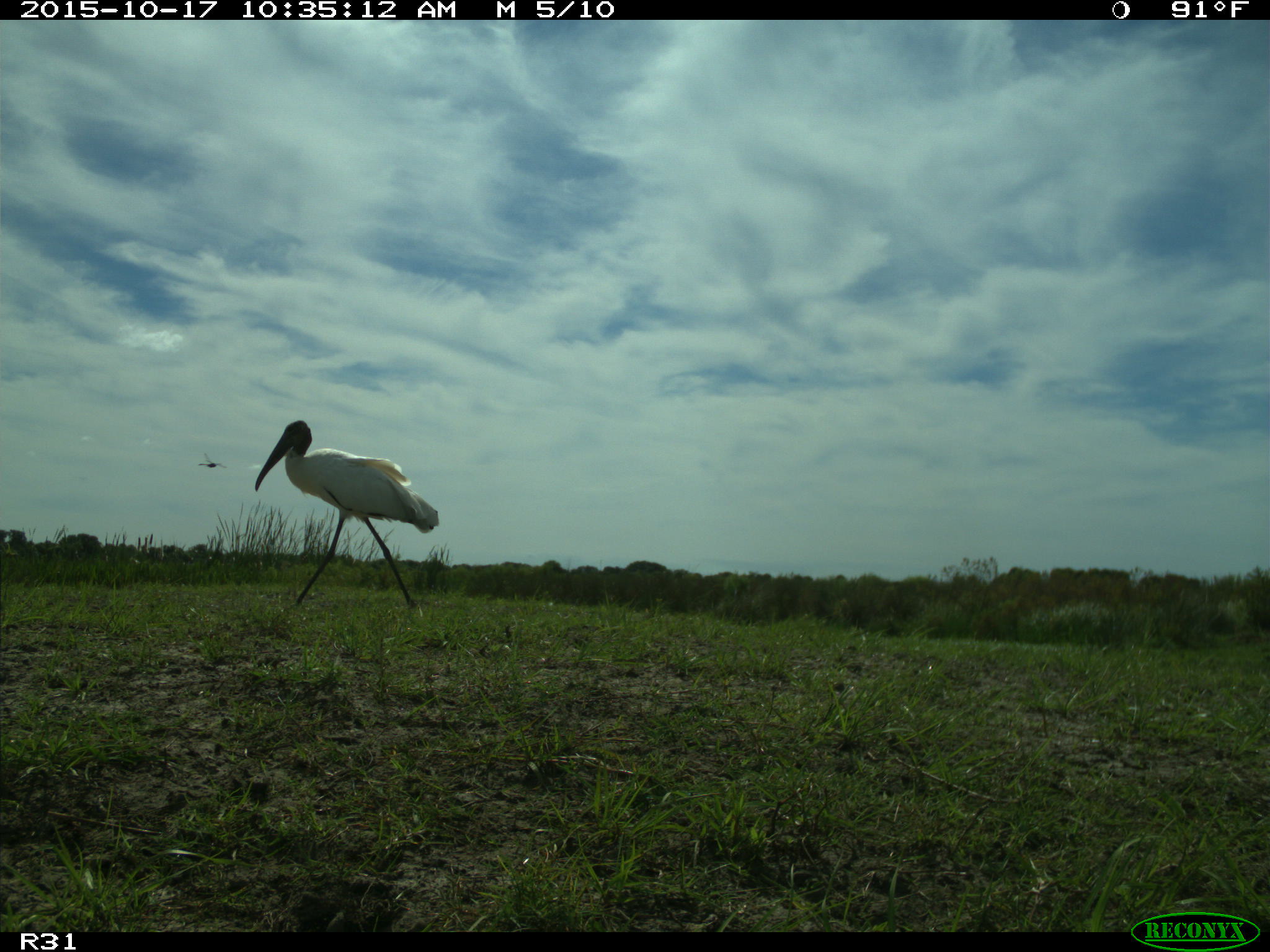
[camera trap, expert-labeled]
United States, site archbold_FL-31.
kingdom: Animalia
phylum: Chordata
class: Aves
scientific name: Aves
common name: birds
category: unidentified bird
Unidentified bird (birds) (Aves).